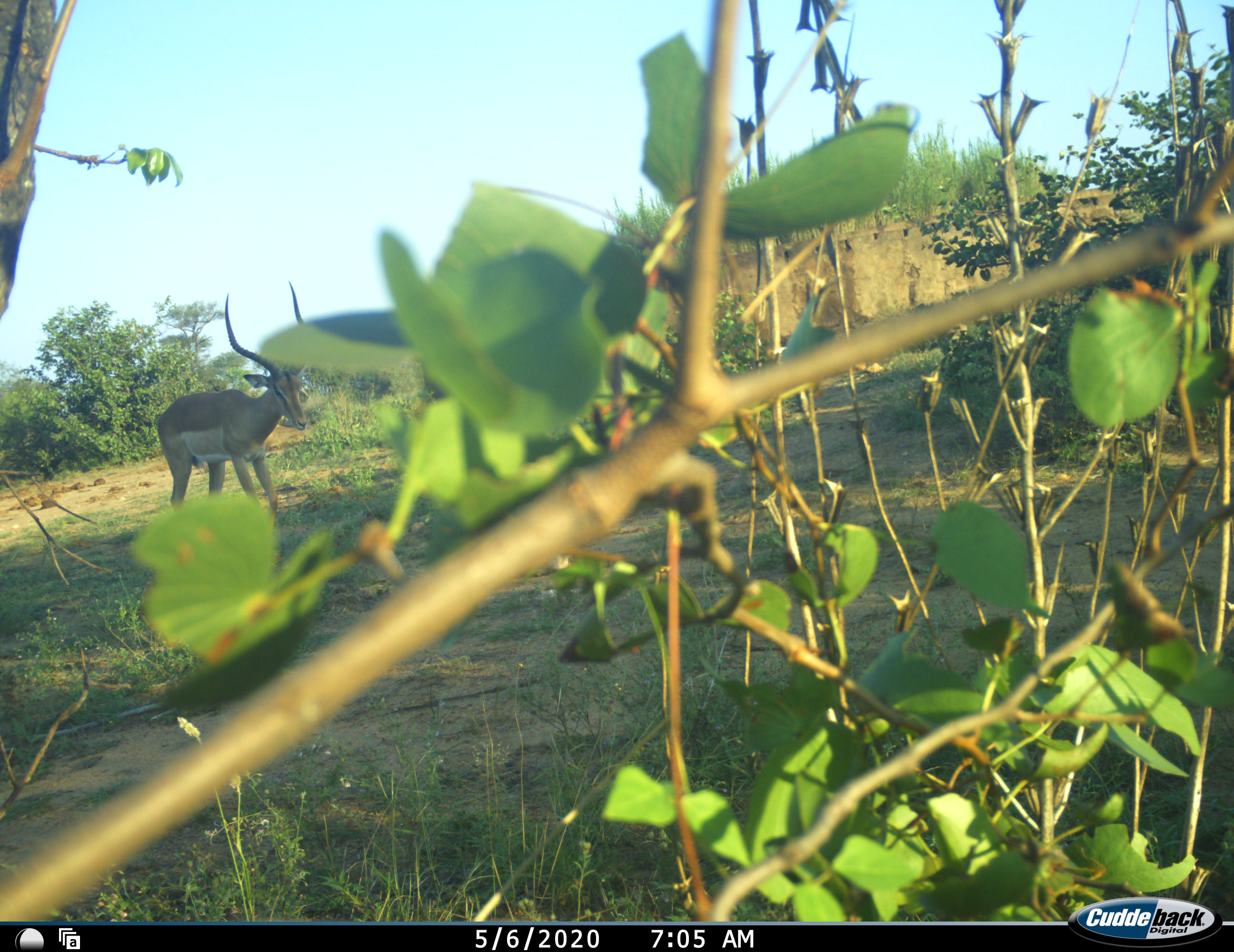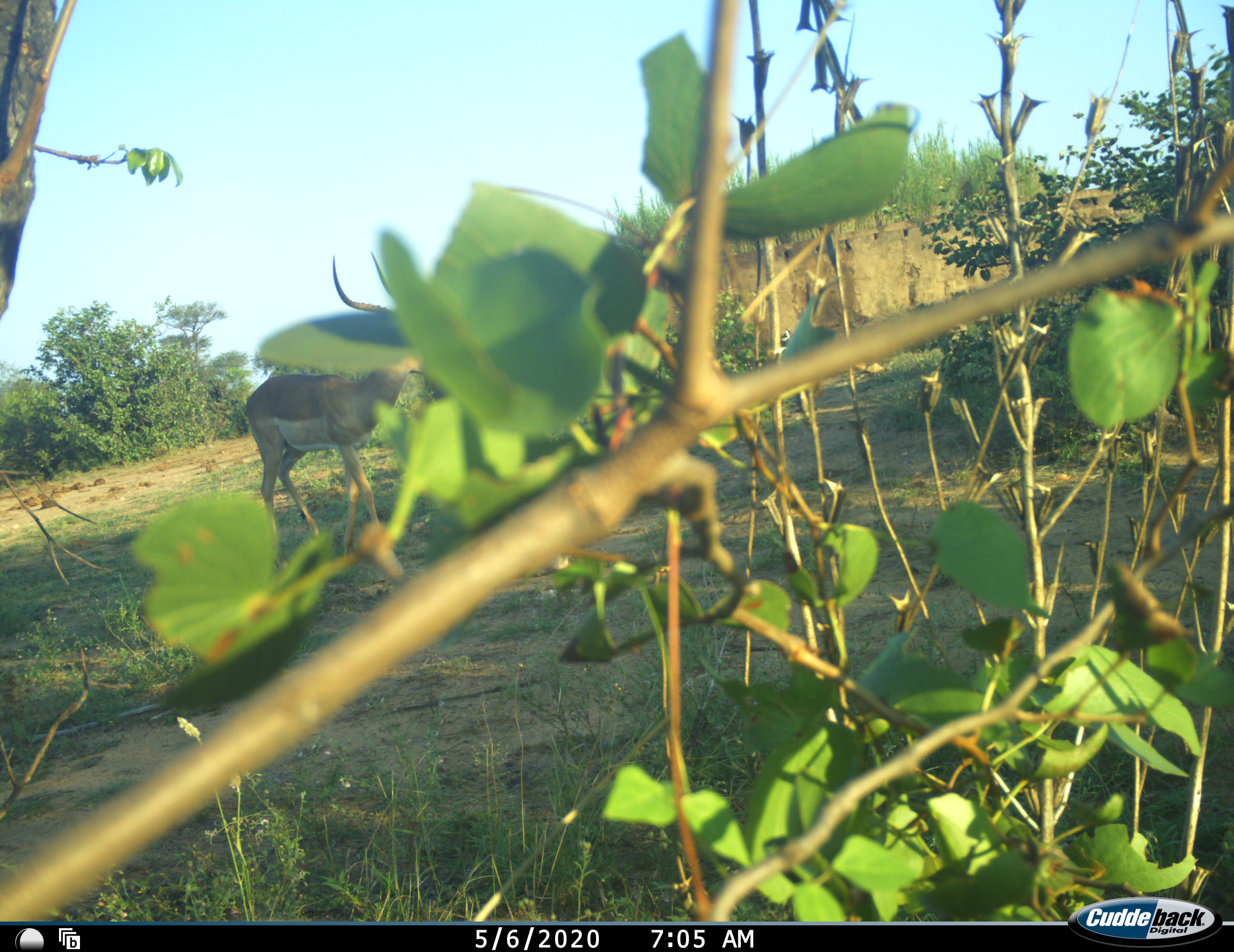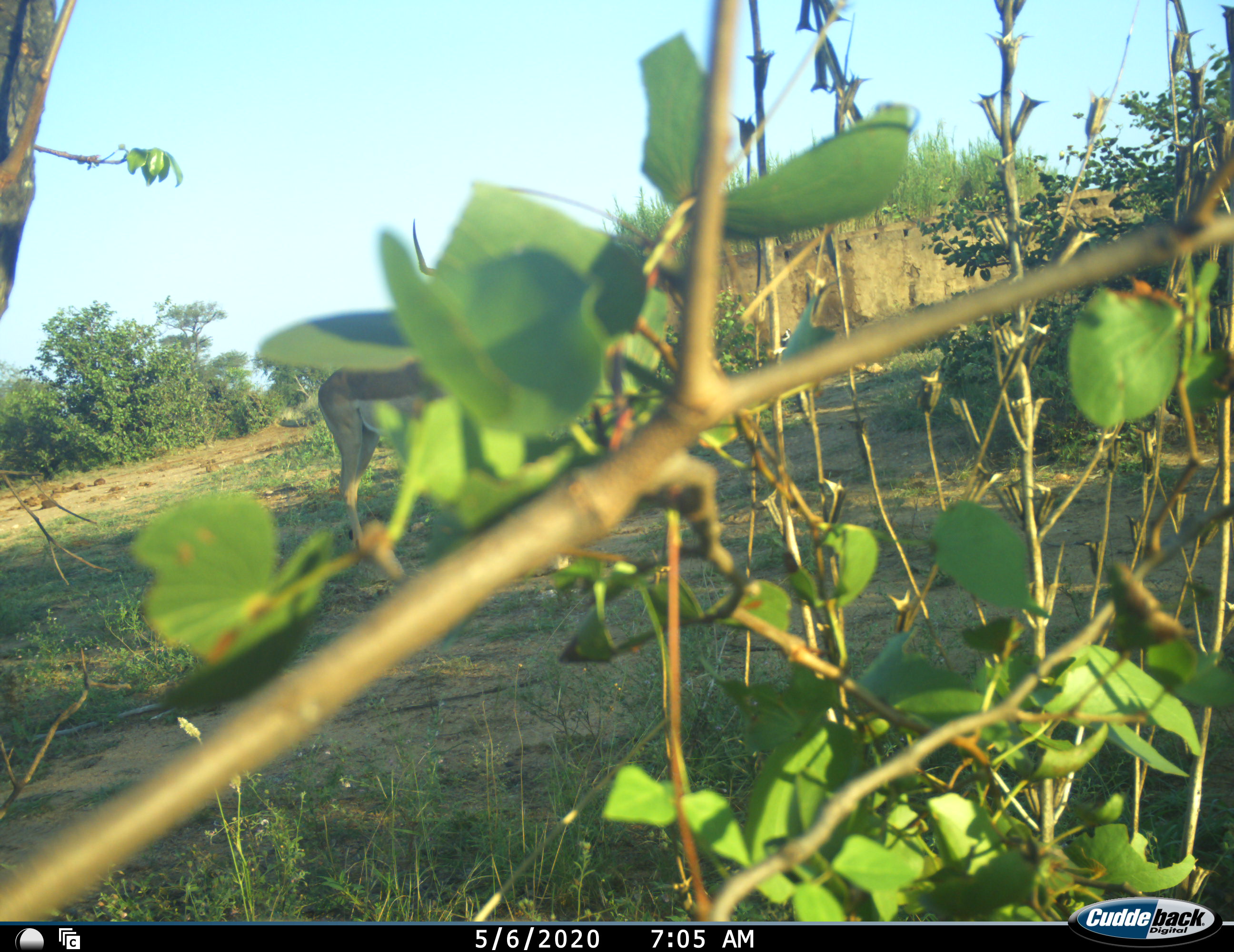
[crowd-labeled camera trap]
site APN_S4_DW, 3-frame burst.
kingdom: Animalia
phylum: Chordata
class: Mammalia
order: Artiodactyla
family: Bovidae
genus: Aepyceros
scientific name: Aepyceros melampus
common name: impala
Impala (Aepyceros melampus), count 1. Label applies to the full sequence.